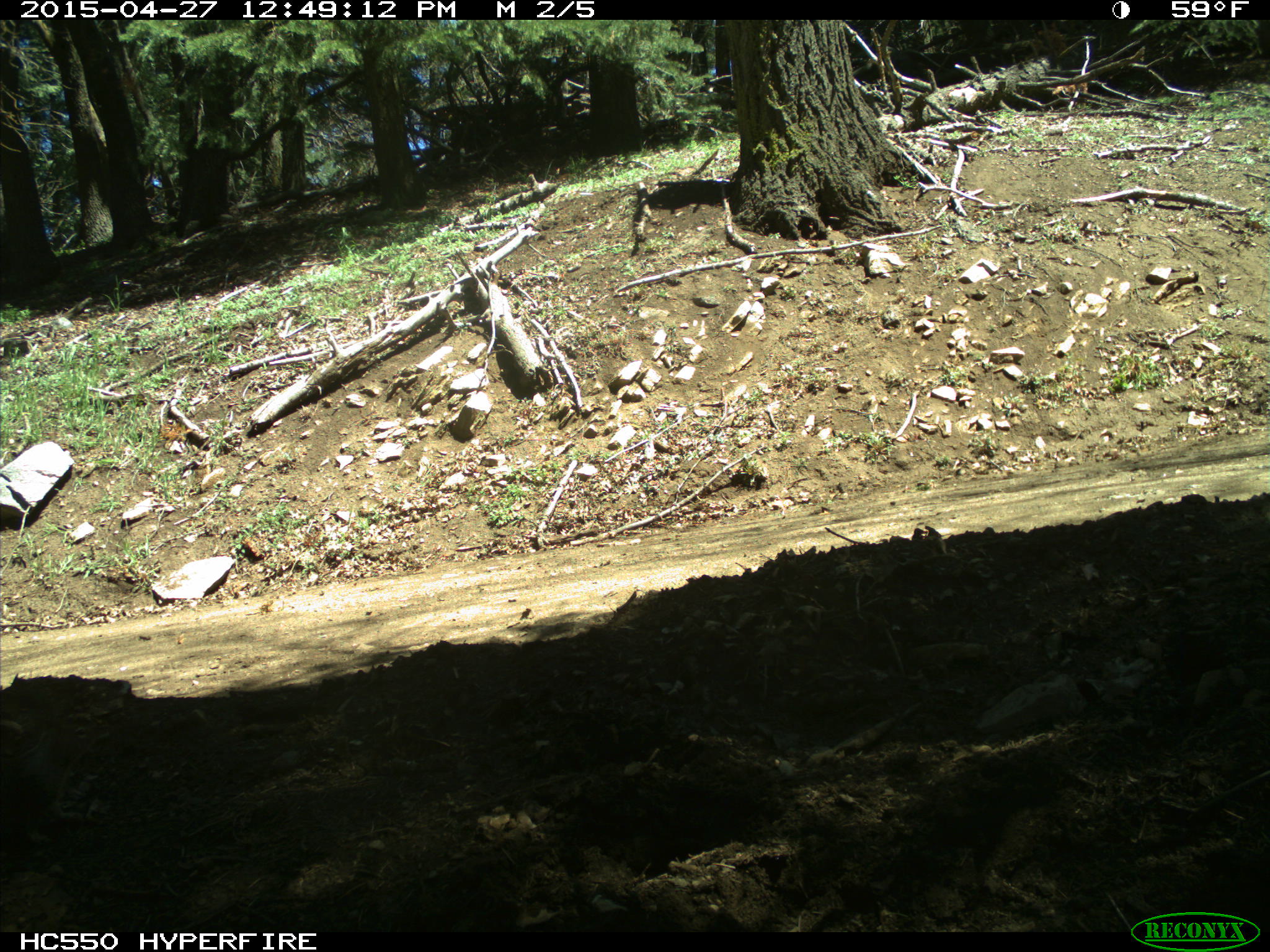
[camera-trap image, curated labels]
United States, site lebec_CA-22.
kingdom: Animalia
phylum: Chordata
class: Mammalia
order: Rodentia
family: Sciuridae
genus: Otospermophilus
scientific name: Otospermophilus beecheyi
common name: california ground squirrel